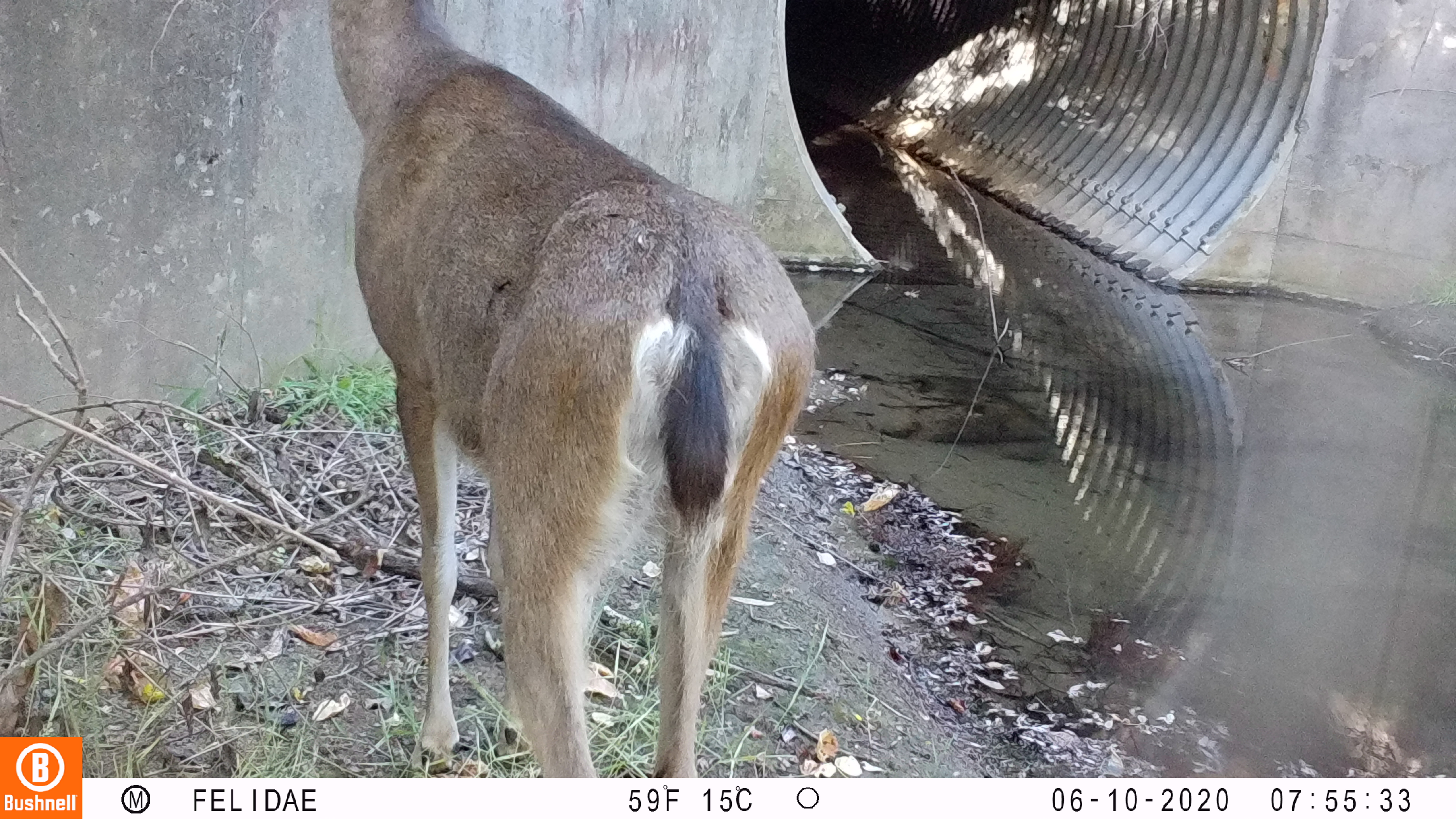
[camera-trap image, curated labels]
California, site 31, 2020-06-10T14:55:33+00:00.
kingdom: Animalia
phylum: Chordata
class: Mammalia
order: Artiodactyla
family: Cervidae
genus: Odocoileus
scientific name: Odocoileus hemionus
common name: mule deer